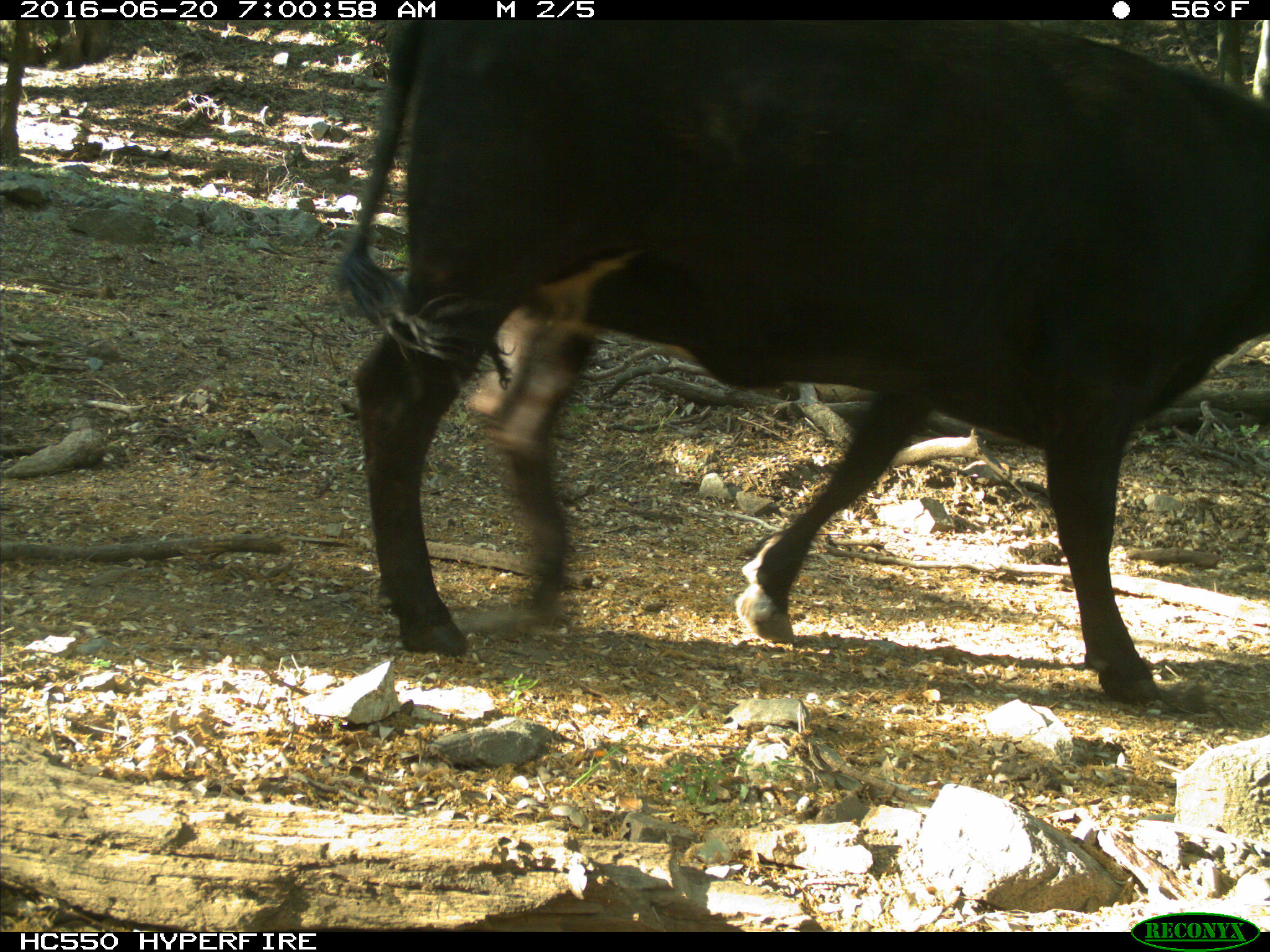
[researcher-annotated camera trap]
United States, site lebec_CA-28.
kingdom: Animalia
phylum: Chordata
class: Mammalia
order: Artiodactyla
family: Bovidae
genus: Bos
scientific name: Bos taurus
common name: domestic cow